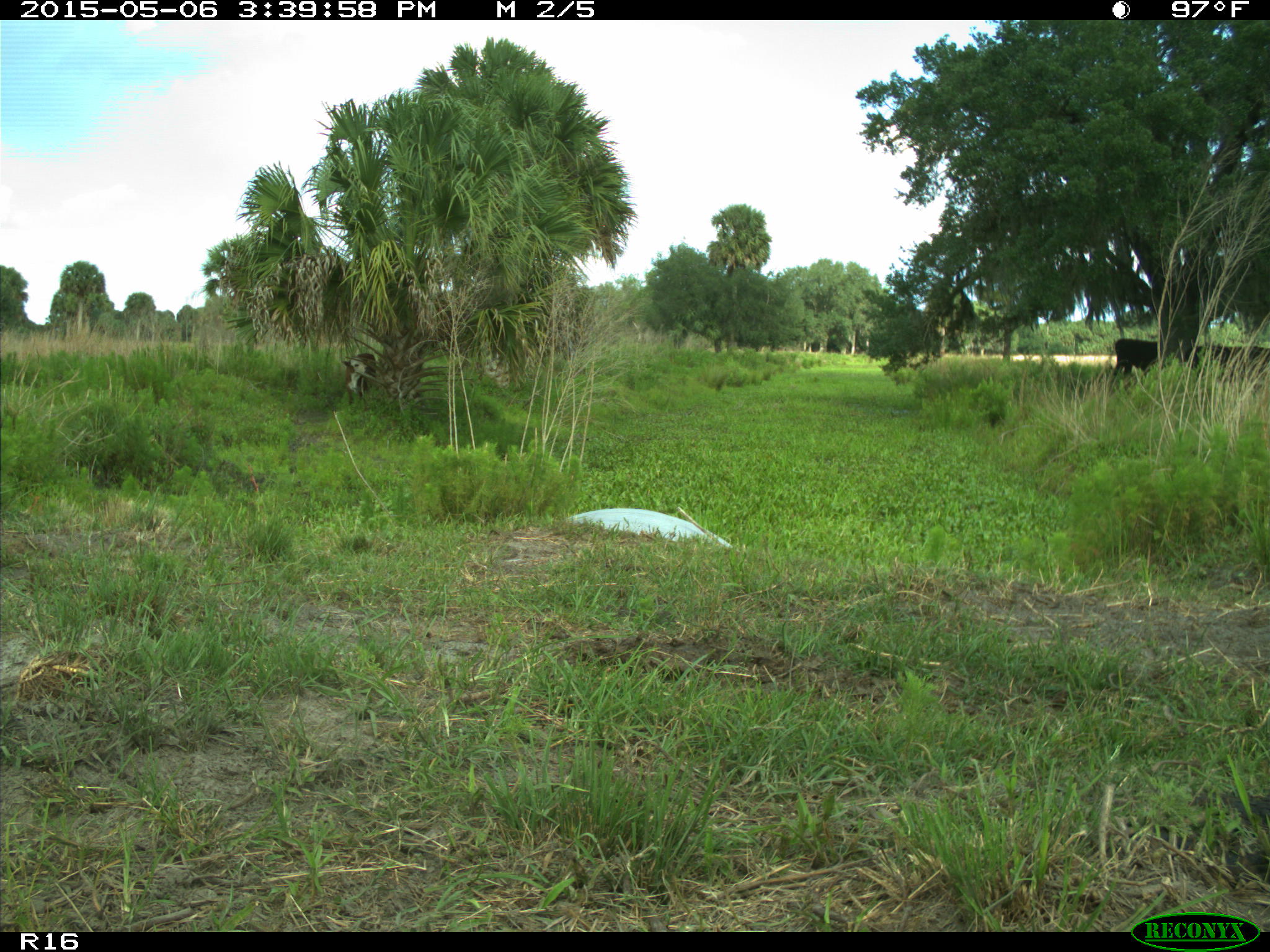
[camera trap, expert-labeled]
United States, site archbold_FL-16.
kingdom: Animalia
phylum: Chordata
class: Mammalia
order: Artiodactyla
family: Bovidae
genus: Bos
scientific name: Bos taurus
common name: domestic cow